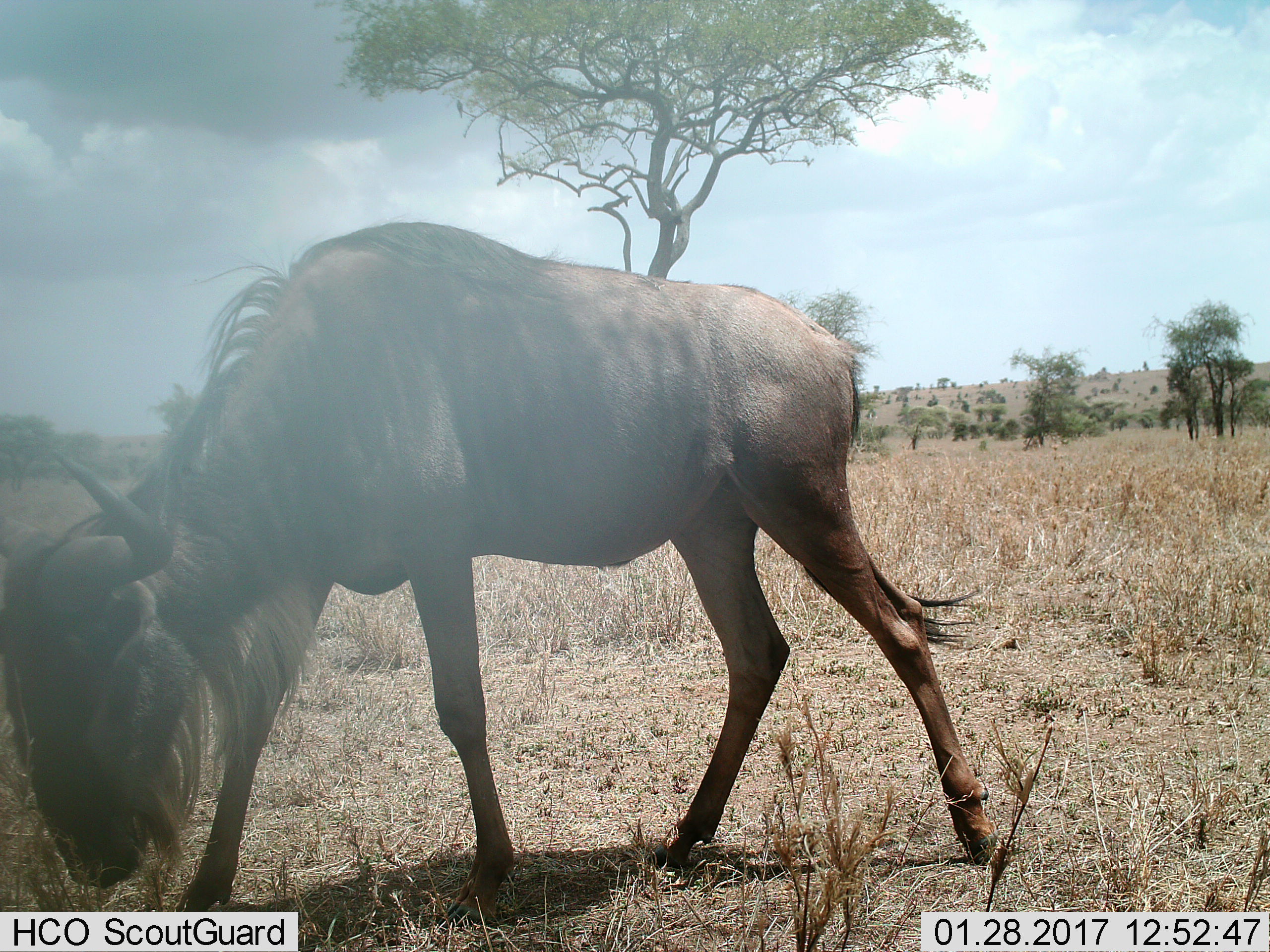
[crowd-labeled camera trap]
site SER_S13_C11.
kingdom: Animalia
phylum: Chordata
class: Mammalia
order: Artiodactyla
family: Bovidae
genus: Connochaetes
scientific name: Connochaetes taurinus taurinus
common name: blue wildebeest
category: wildebeestblue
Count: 1.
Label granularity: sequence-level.